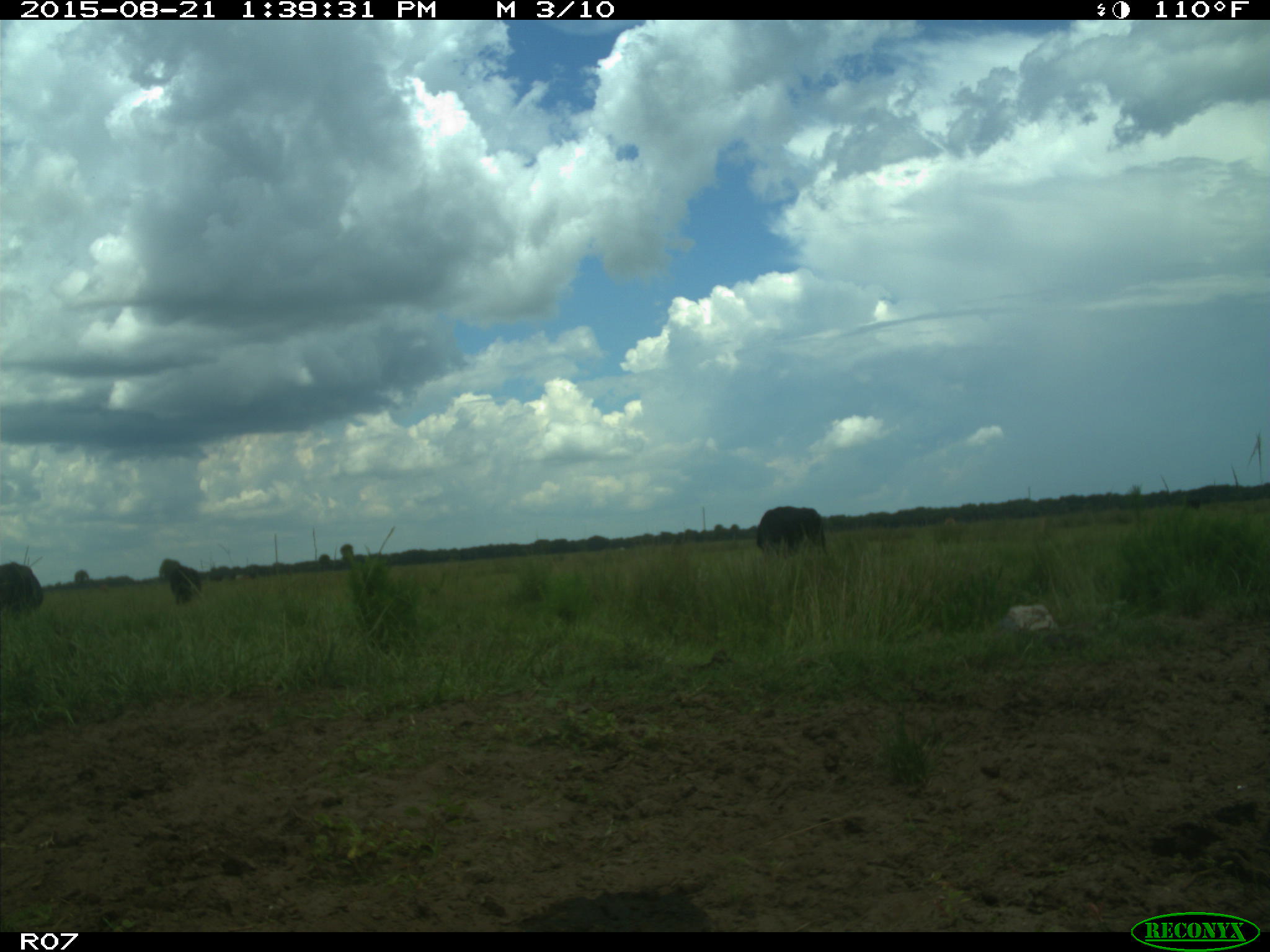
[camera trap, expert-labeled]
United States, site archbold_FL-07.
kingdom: Animalia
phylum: Chordata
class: Mammalia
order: Artiodactyla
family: Bovidae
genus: Bos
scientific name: Bos taurus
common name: domestic cow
Bos taurus (domestic cow).